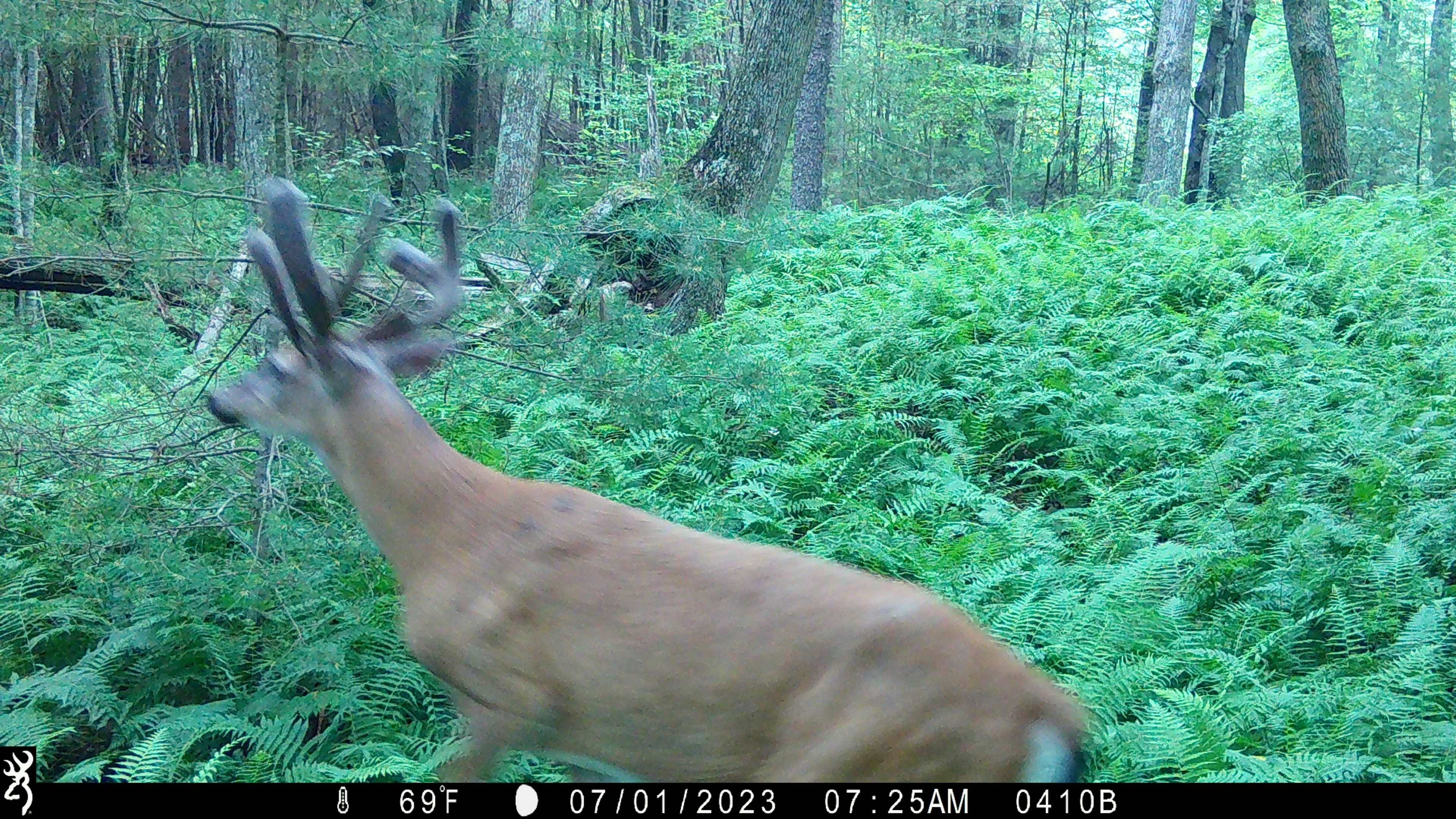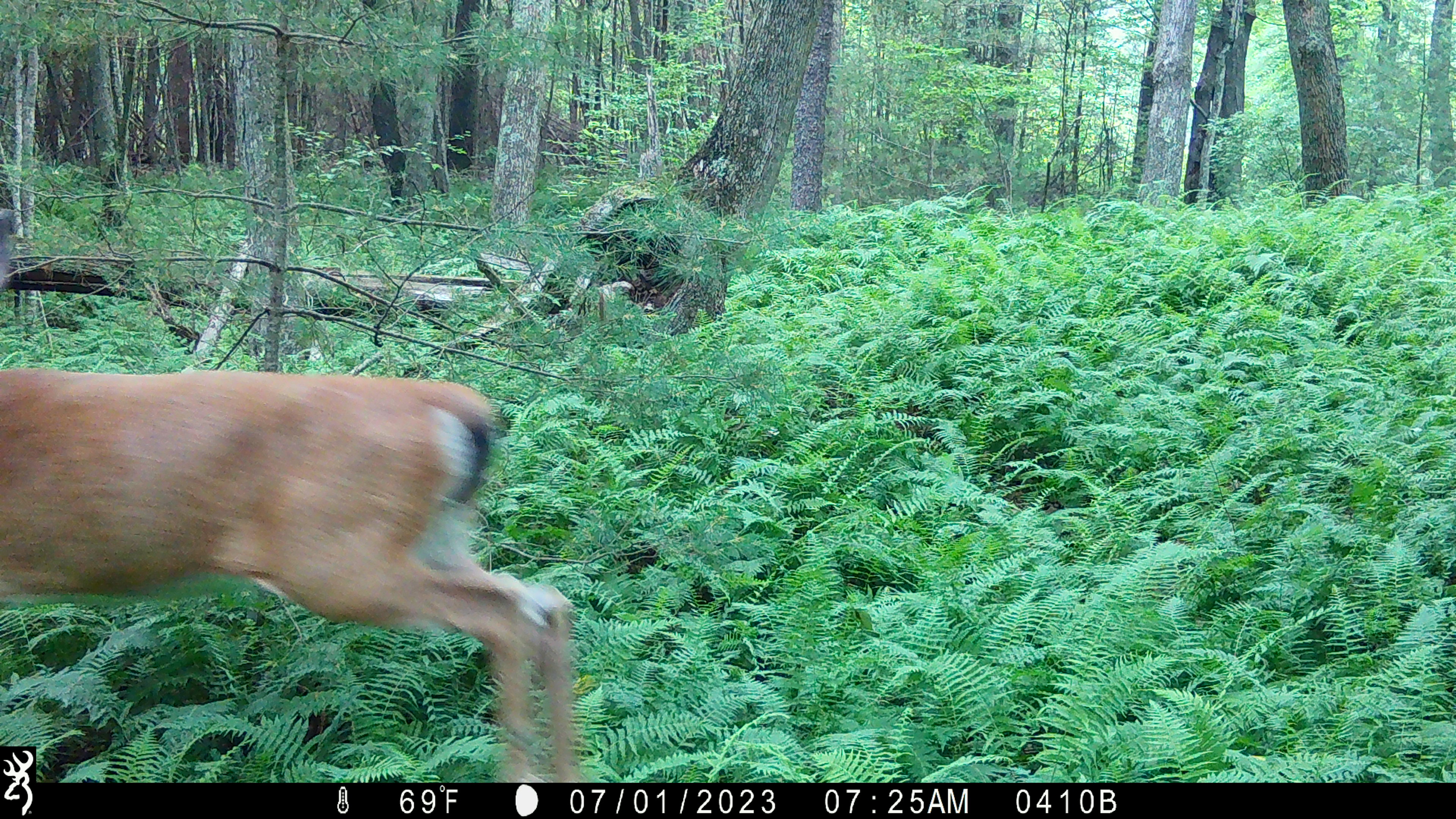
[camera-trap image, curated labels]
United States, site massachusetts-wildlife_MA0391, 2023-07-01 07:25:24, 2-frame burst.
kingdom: Animalia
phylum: Chordata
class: Mammalia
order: Artiodactyla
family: Cervidae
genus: Odocoileus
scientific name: Odocoileus virginianus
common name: white-tailed deer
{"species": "white-tailed deer (Odocoileus virginianus)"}